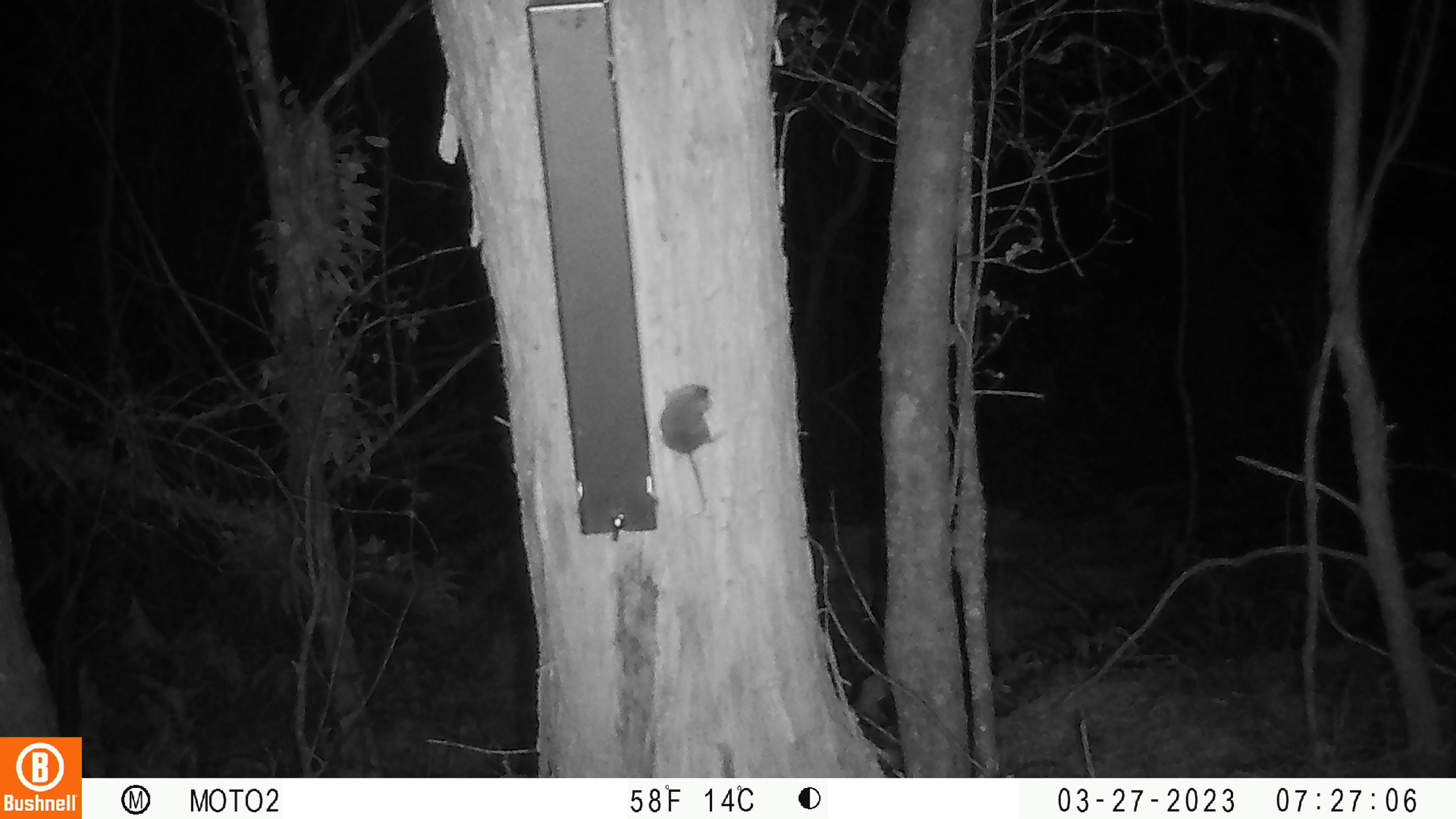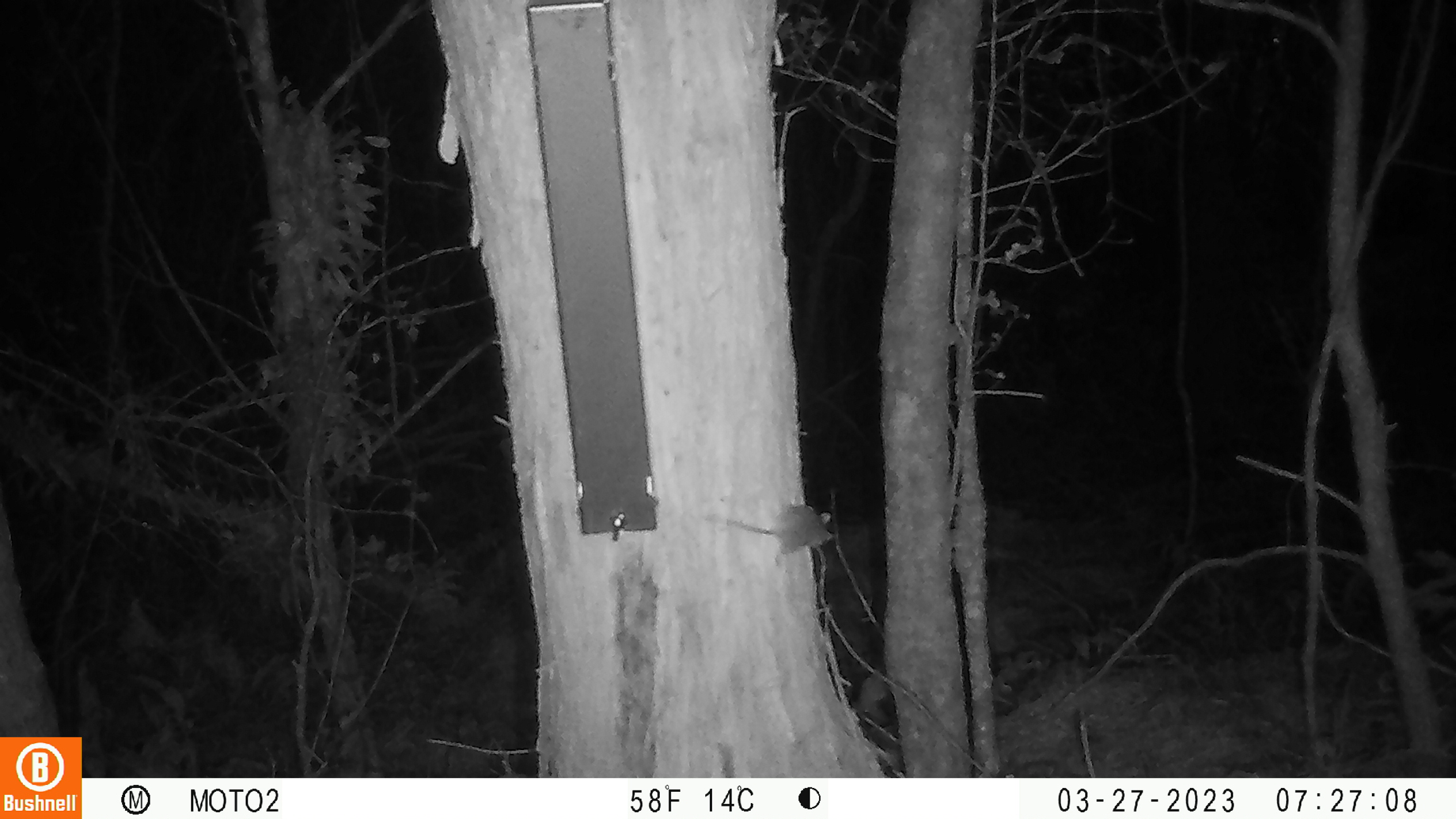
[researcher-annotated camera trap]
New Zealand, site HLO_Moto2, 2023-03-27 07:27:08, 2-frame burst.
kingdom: Animalia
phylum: Chordata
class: Mammalia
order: Rodentia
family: Muridae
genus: Mus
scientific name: Mus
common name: mouse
Mouse (Mus).